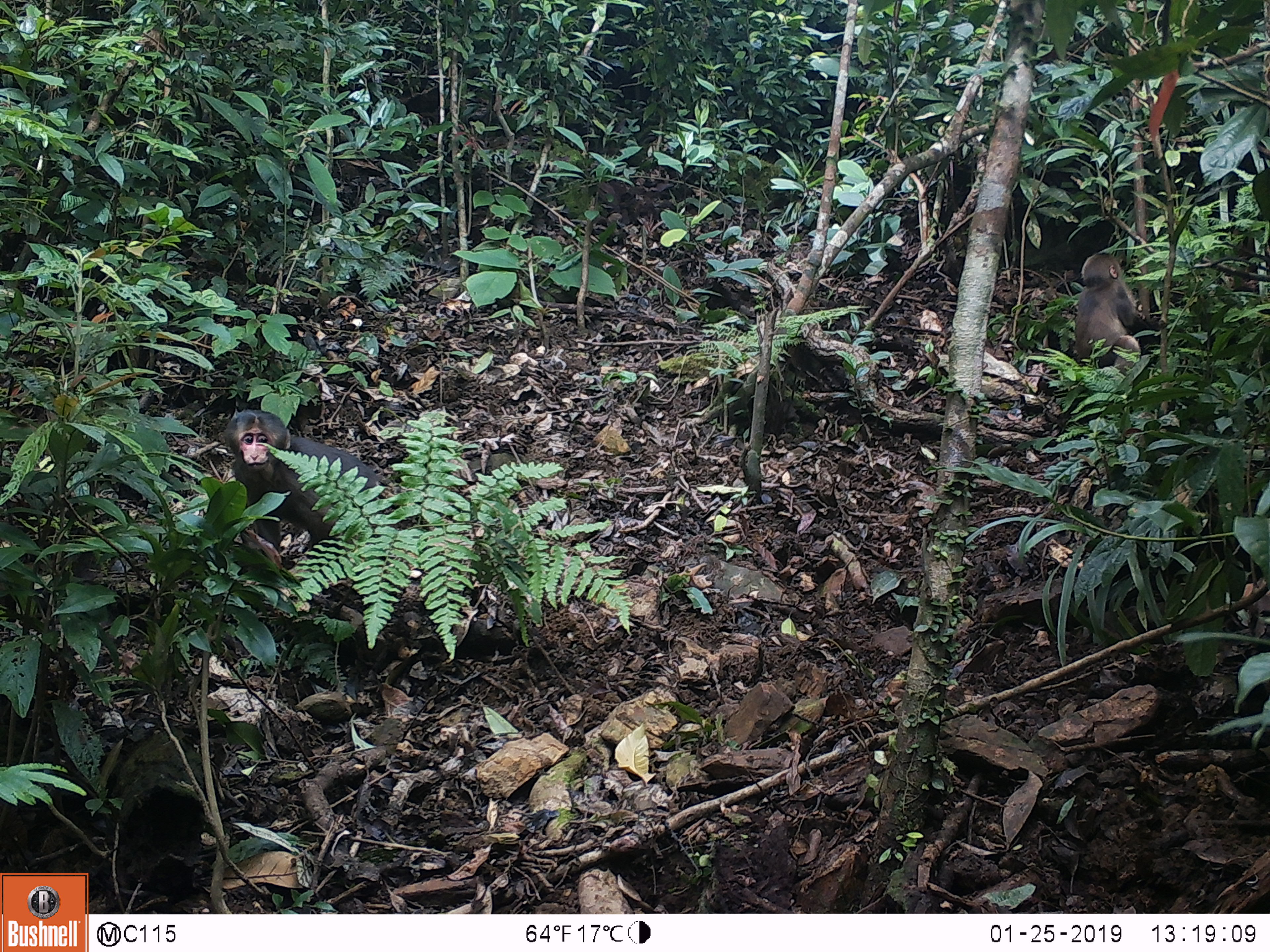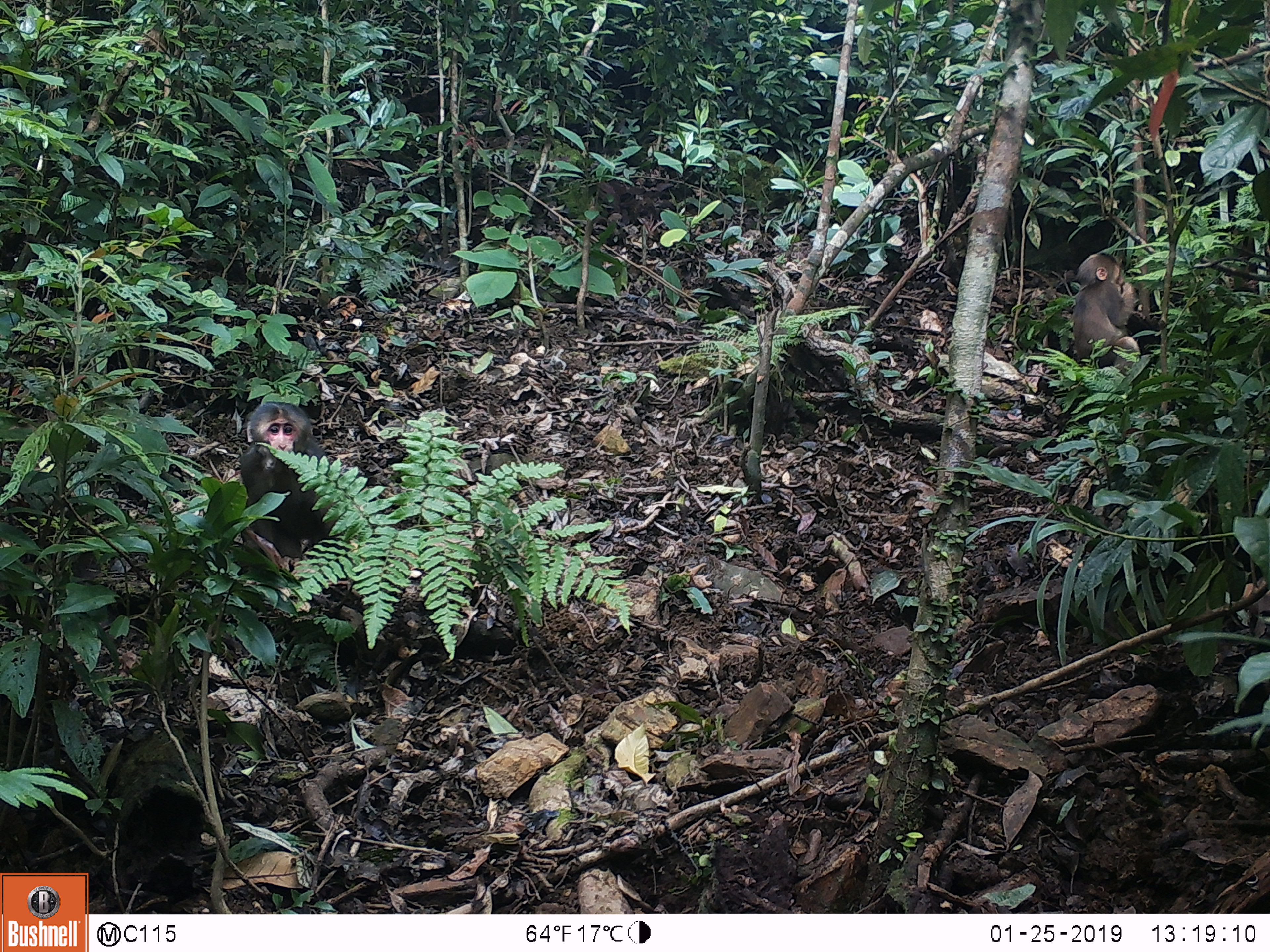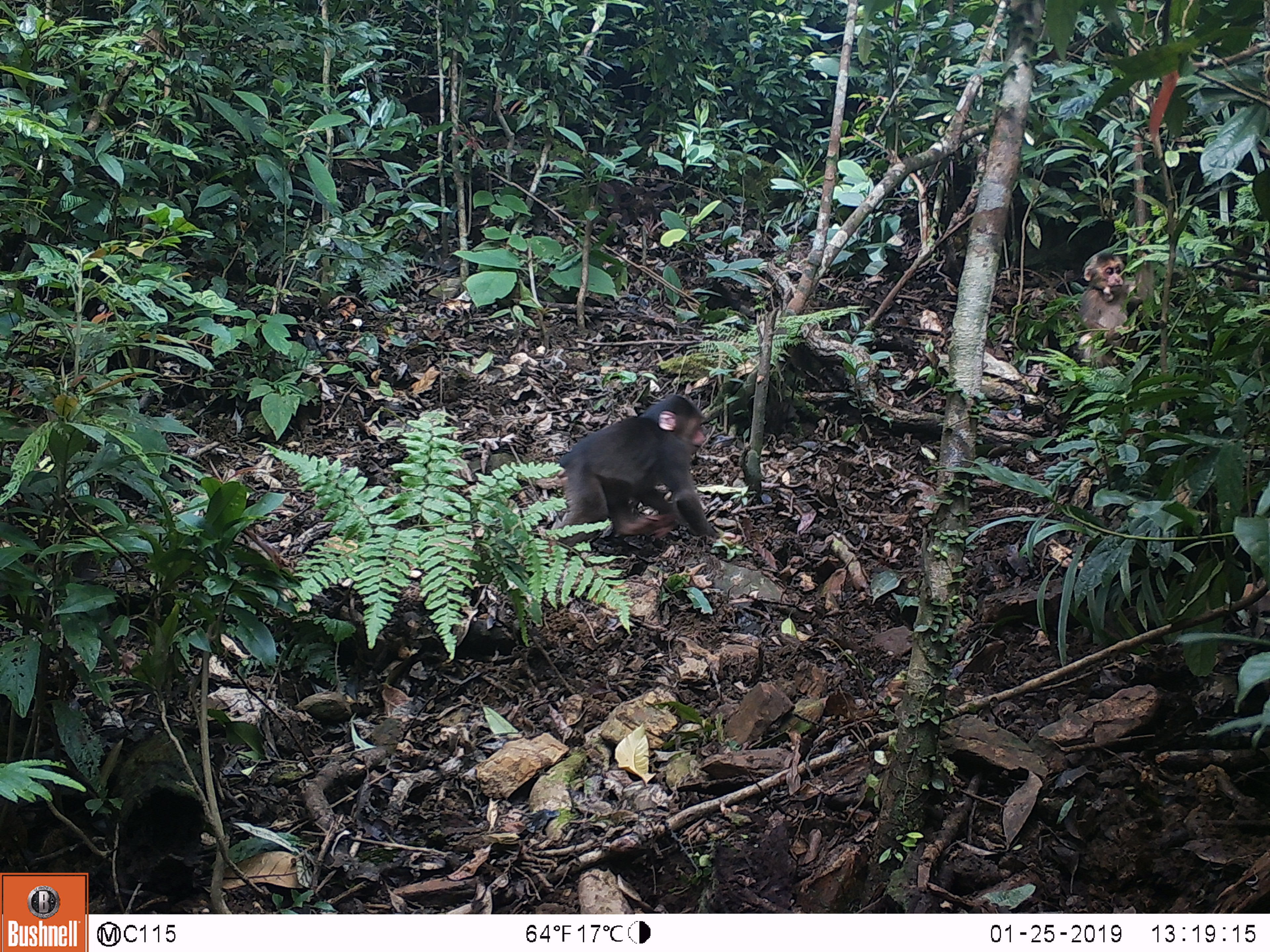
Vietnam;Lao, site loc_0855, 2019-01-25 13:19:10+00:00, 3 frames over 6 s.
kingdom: Animalia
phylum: Chordata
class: Mammalia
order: Primates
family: Cercopithecidae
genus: Macaca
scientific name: Macaca arctoides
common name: stump-tailed macaque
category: stump tailed macaque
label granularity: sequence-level